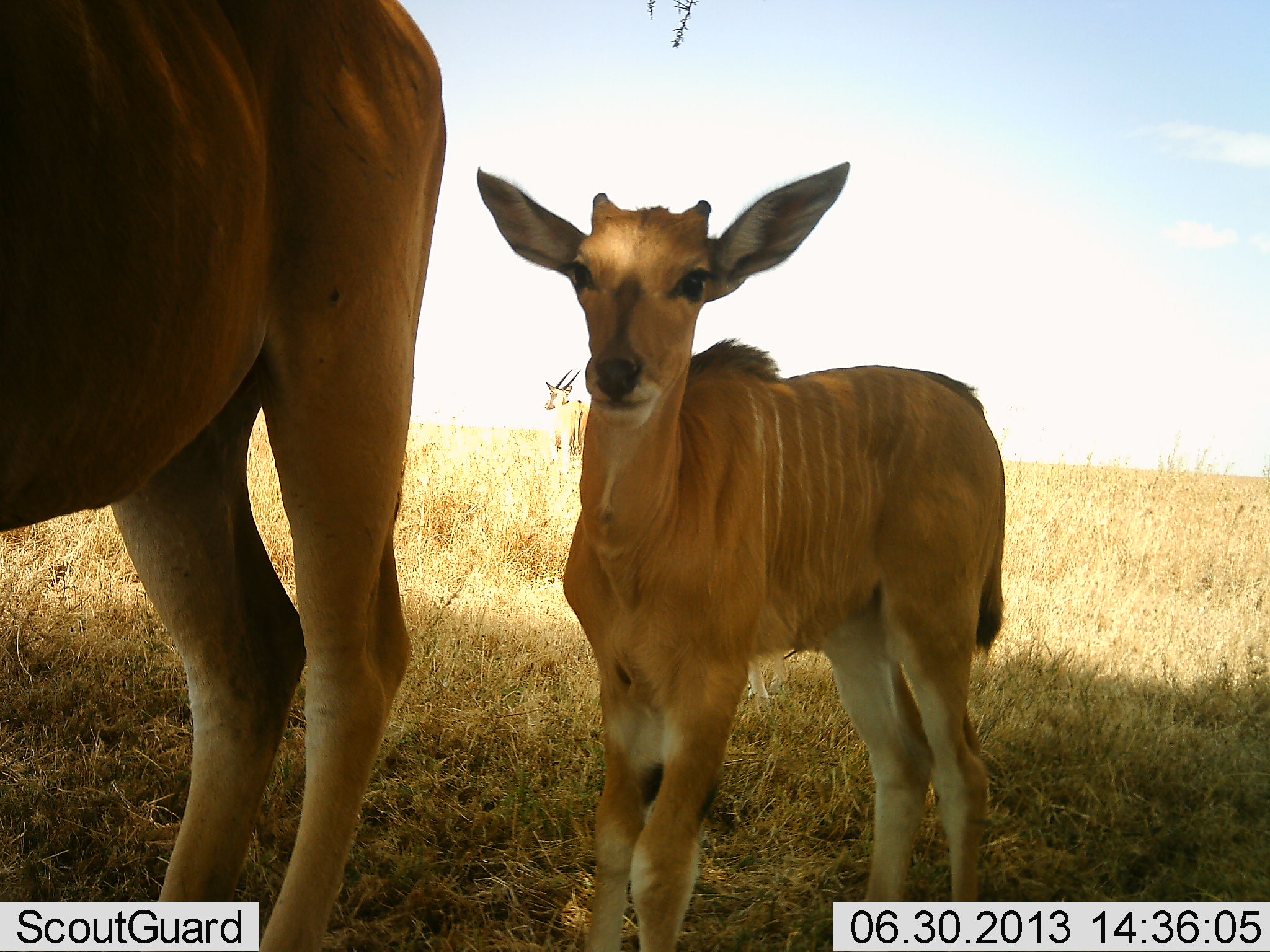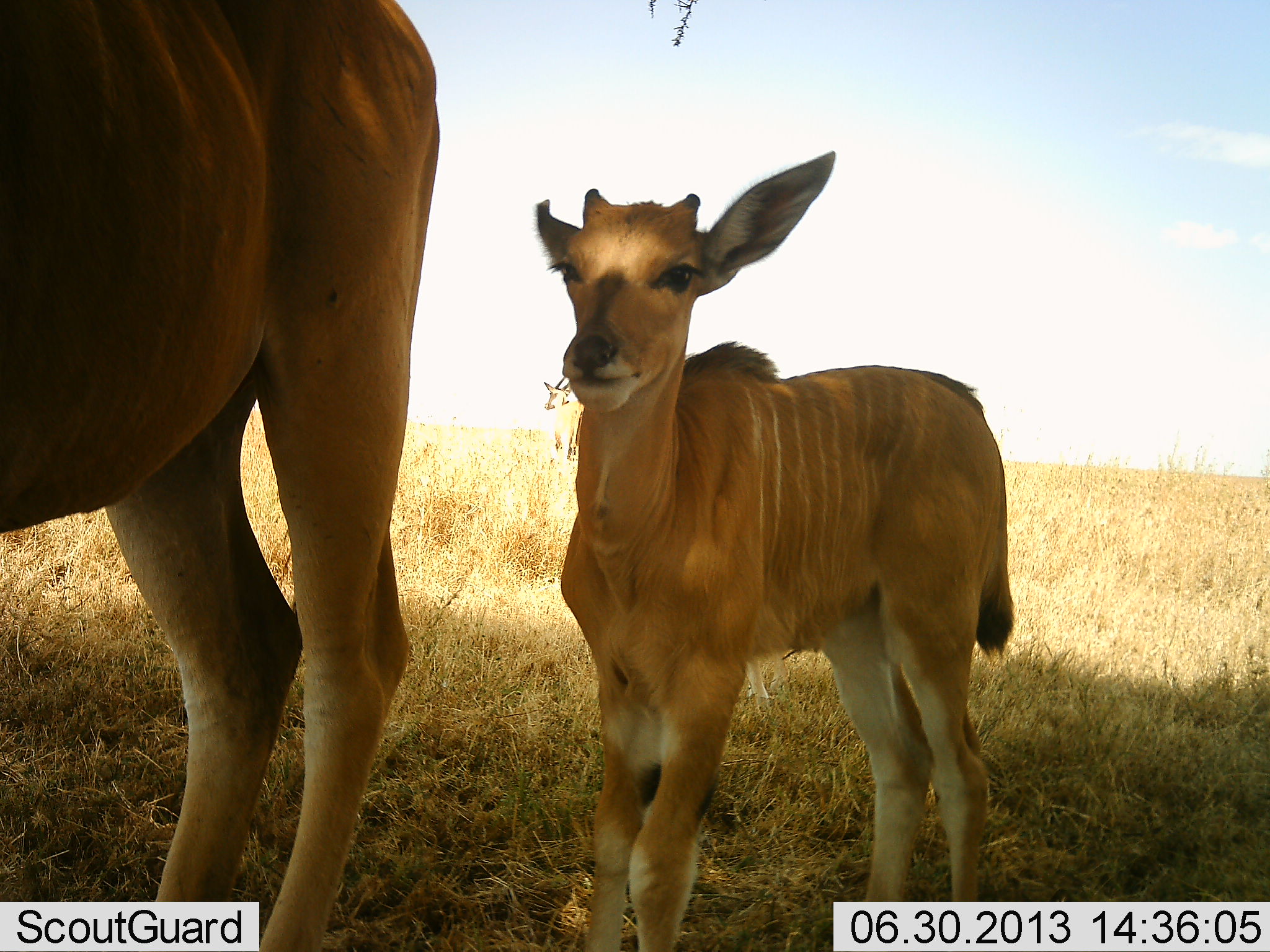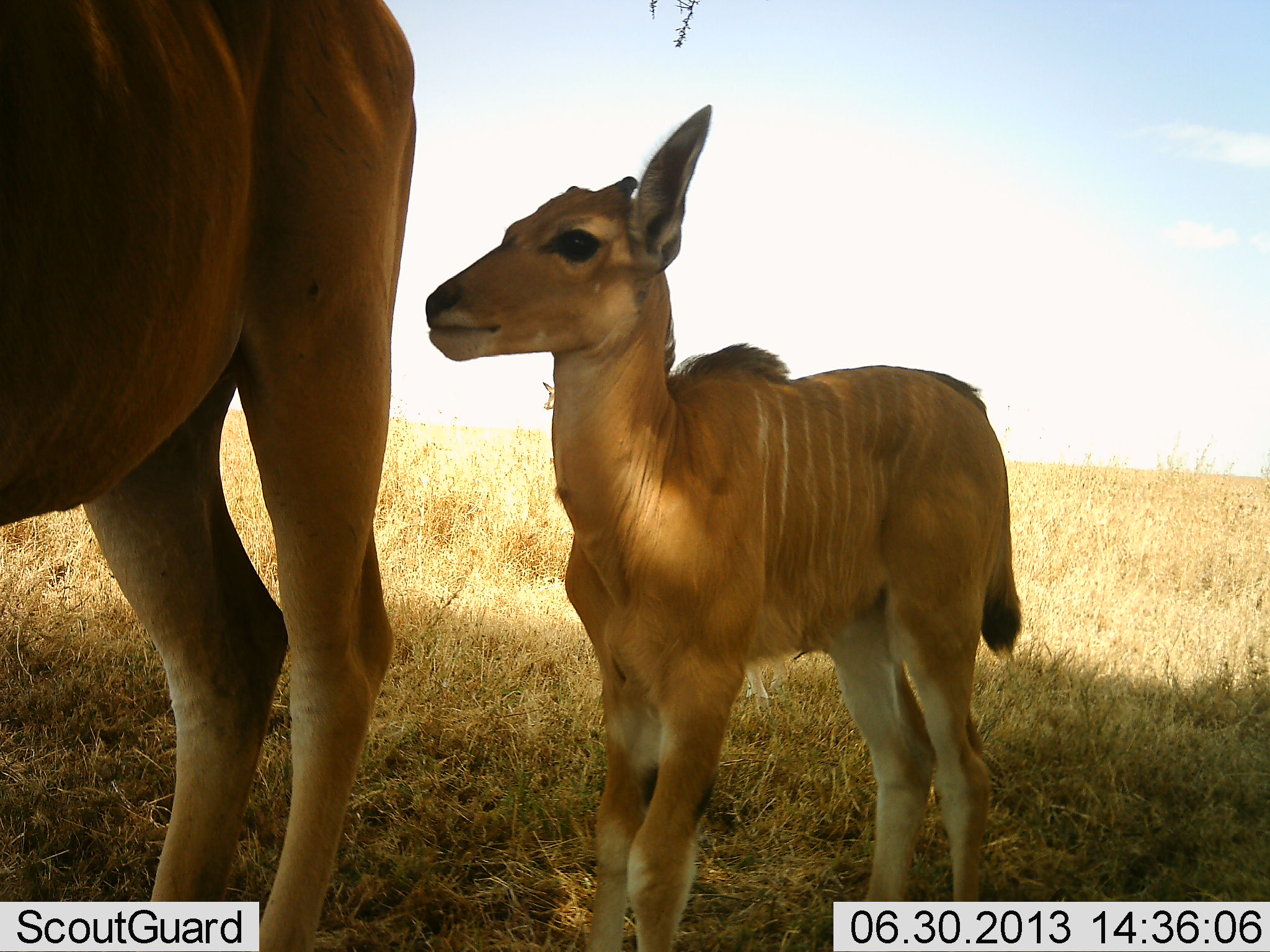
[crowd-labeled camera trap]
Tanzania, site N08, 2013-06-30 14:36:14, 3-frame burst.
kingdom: Animalia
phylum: Chordata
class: Mammalia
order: Artiodactyla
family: Bovidae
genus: Tragelaphus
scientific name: Tragelaphus oryx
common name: eland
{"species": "eland (Tragelaphus oryx)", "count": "2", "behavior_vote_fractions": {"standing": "90%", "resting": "0%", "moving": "10%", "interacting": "0%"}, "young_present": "100%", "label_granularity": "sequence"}